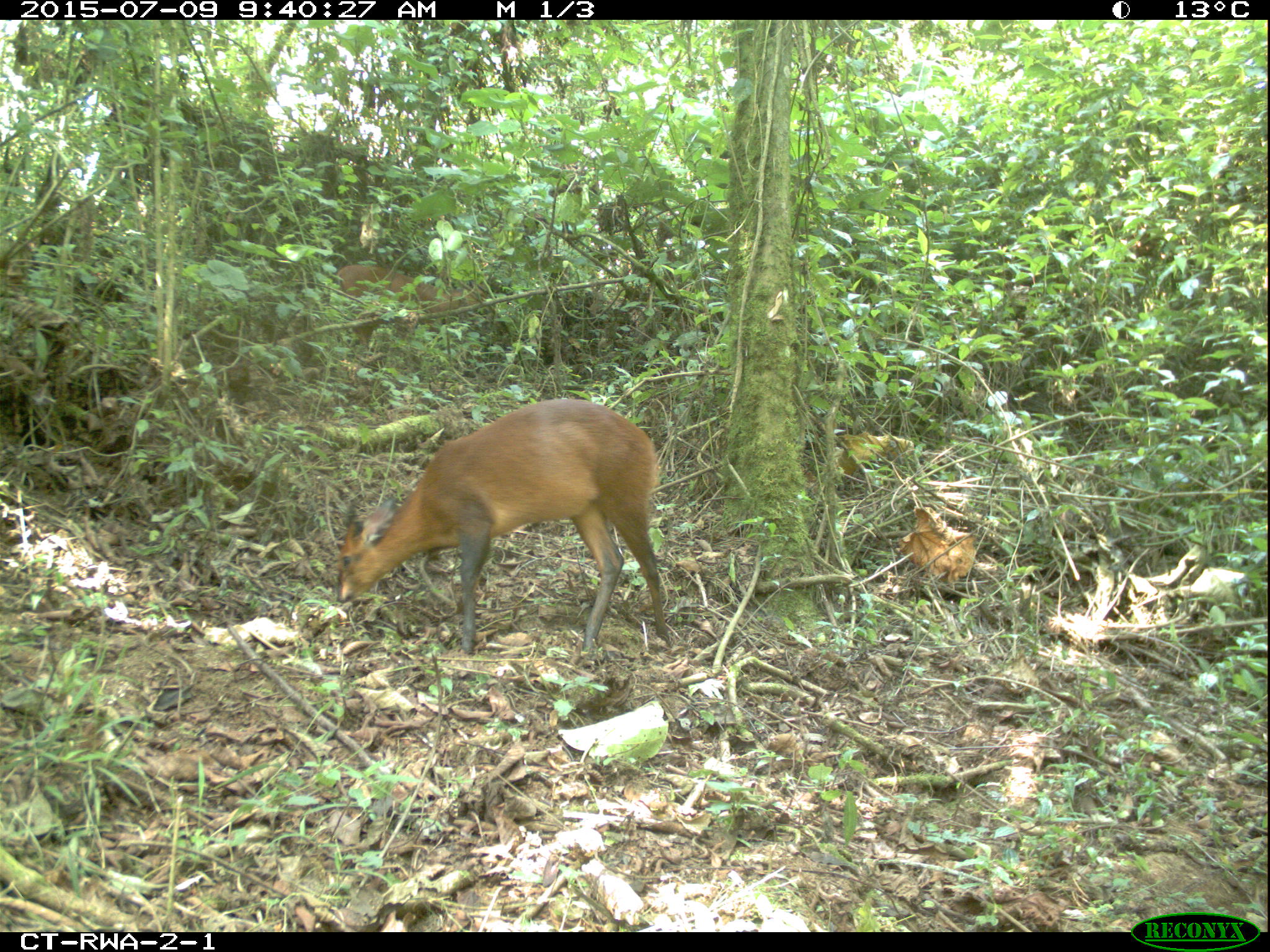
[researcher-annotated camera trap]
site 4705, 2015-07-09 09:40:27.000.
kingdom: Animalia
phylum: Chordata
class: Mammalia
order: Artiodactyla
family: Bovidae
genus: Cephalophus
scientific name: Cephalophus nigrifrons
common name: black-fronted duiker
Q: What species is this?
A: Cephalophus nigrifrons (black-fronted duiker).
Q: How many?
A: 2.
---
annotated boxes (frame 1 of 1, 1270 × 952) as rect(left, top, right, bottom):
cephalophus nigrifrons: rect(332, 395, 671, 653); rect(330, 264, 474, 312)